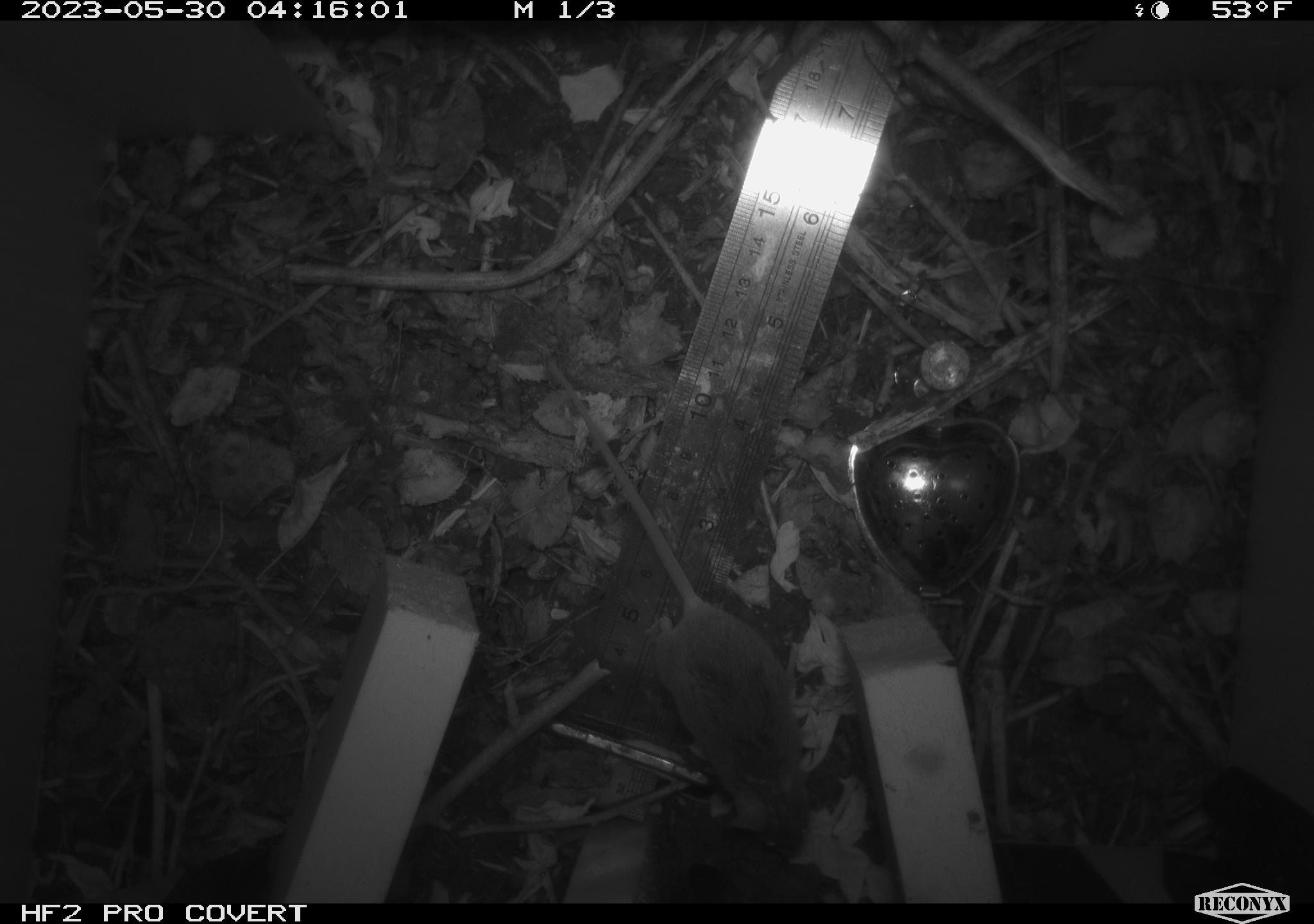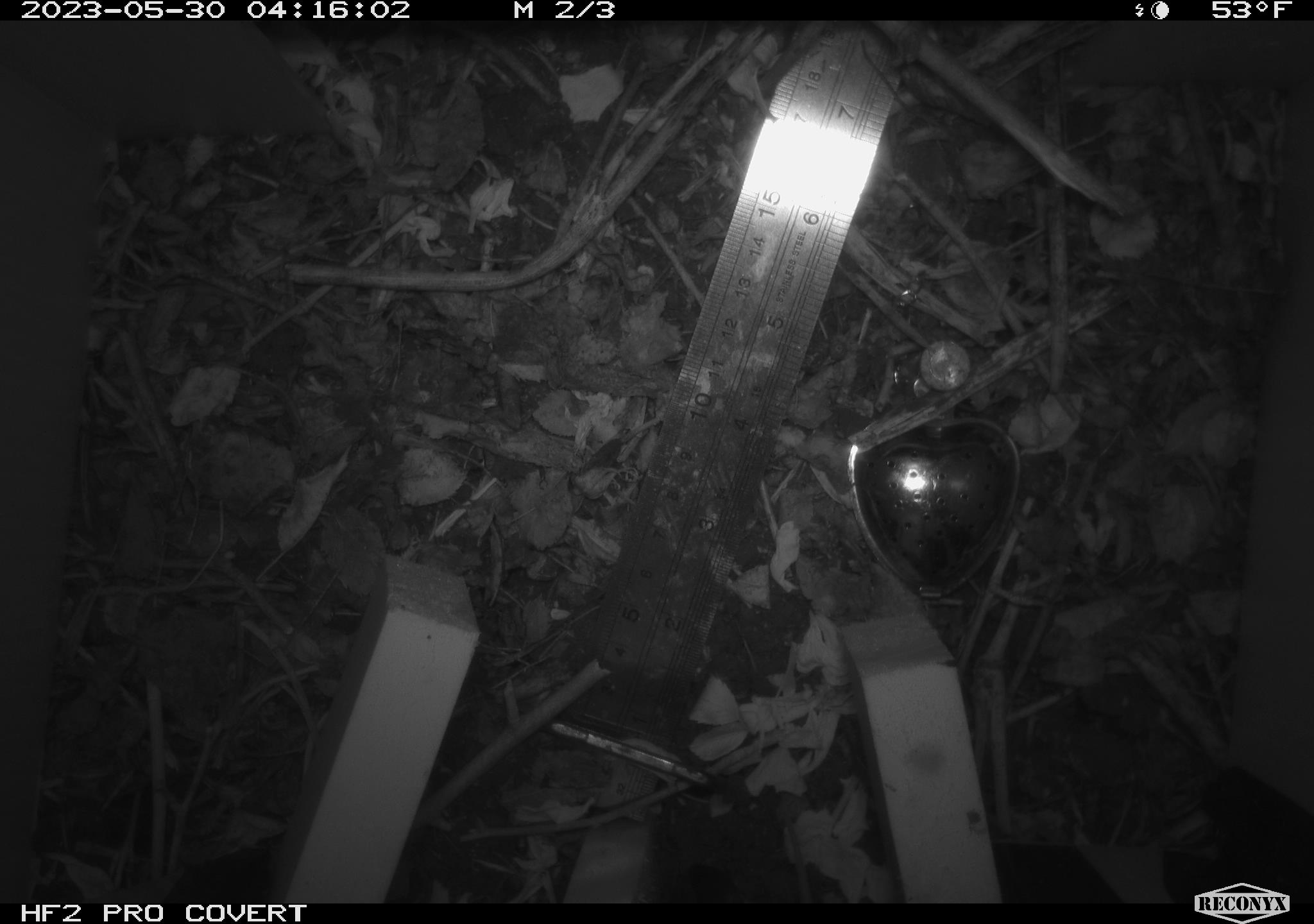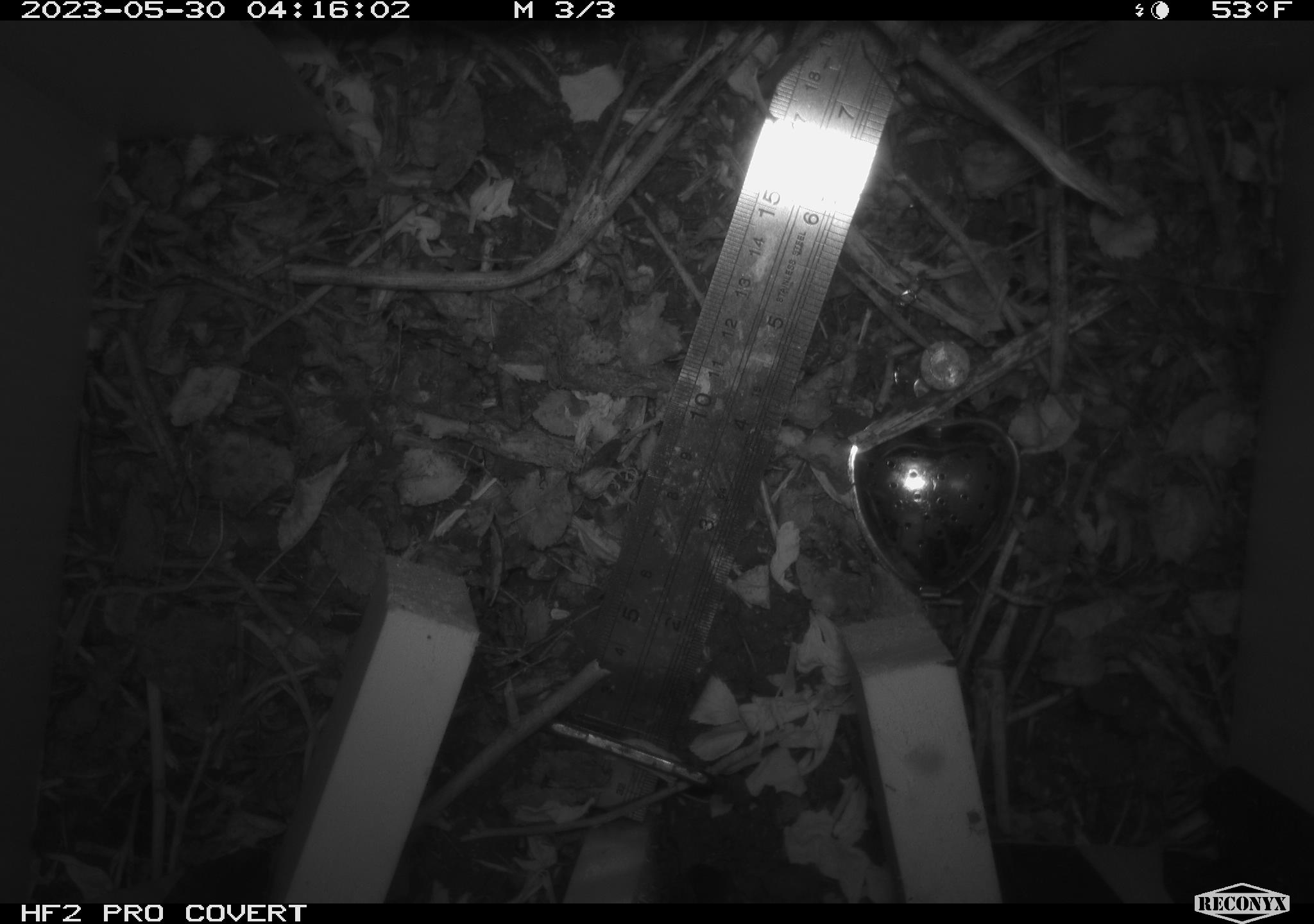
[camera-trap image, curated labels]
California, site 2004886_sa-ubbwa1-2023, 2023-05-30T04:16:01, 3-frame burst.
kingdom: Animalia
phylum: Chordata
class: Mammalia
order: Rodentia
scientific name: Rodentia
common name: rodent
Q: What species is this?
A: Rodent (Rodentia).